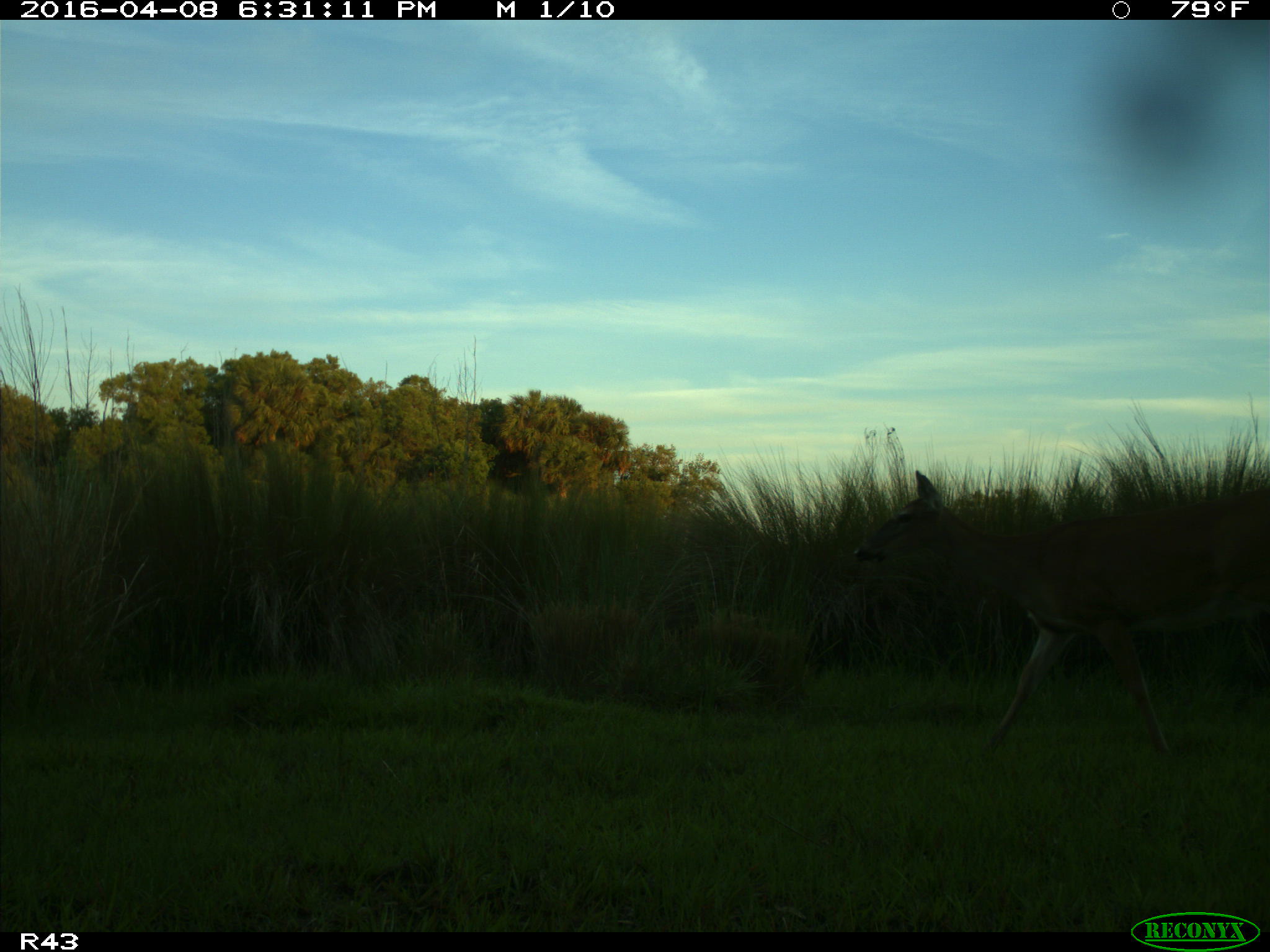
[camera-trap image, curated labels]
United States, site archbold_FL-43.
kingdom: Animalia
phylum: Chordata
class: Mammalia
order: Artiodactyla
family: Cervidae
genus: Odocoileus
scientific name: Odocoileus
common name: deer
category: unidentified deer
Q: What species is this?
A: Unidentified deer (deer) (Odocoileus).